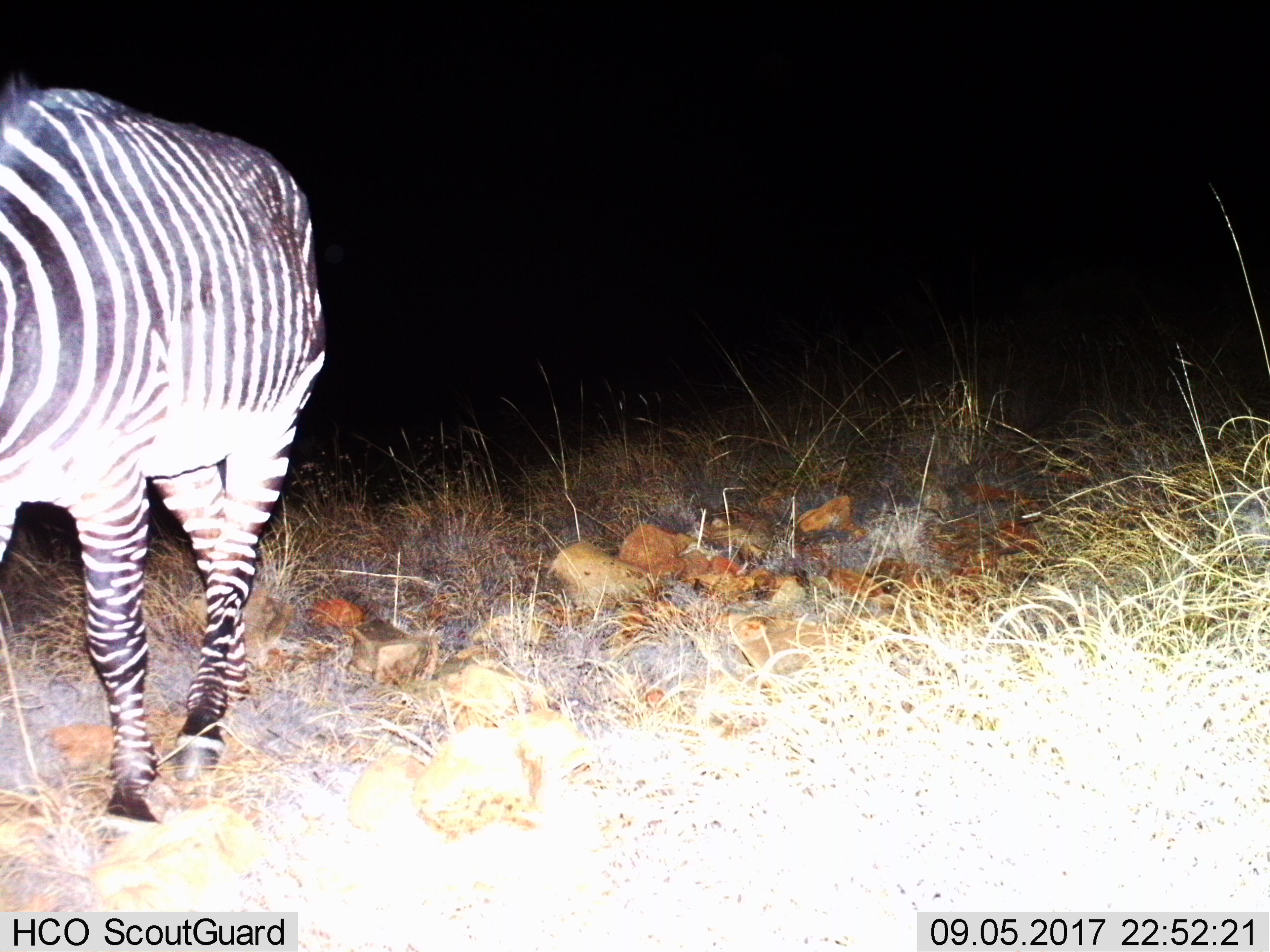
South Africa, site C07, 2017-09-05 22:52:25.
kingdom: Animalia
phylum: Chordata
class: Mammalia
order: Perissodactyla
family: Equidae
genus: Equus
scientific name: Equus zebra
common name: mountain zebra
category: zebramountain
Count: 1.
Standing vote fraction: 20%.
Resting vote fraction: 0%.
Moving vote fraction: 80%.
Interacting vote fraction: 0%.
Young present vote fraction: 0%.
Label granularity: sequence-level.